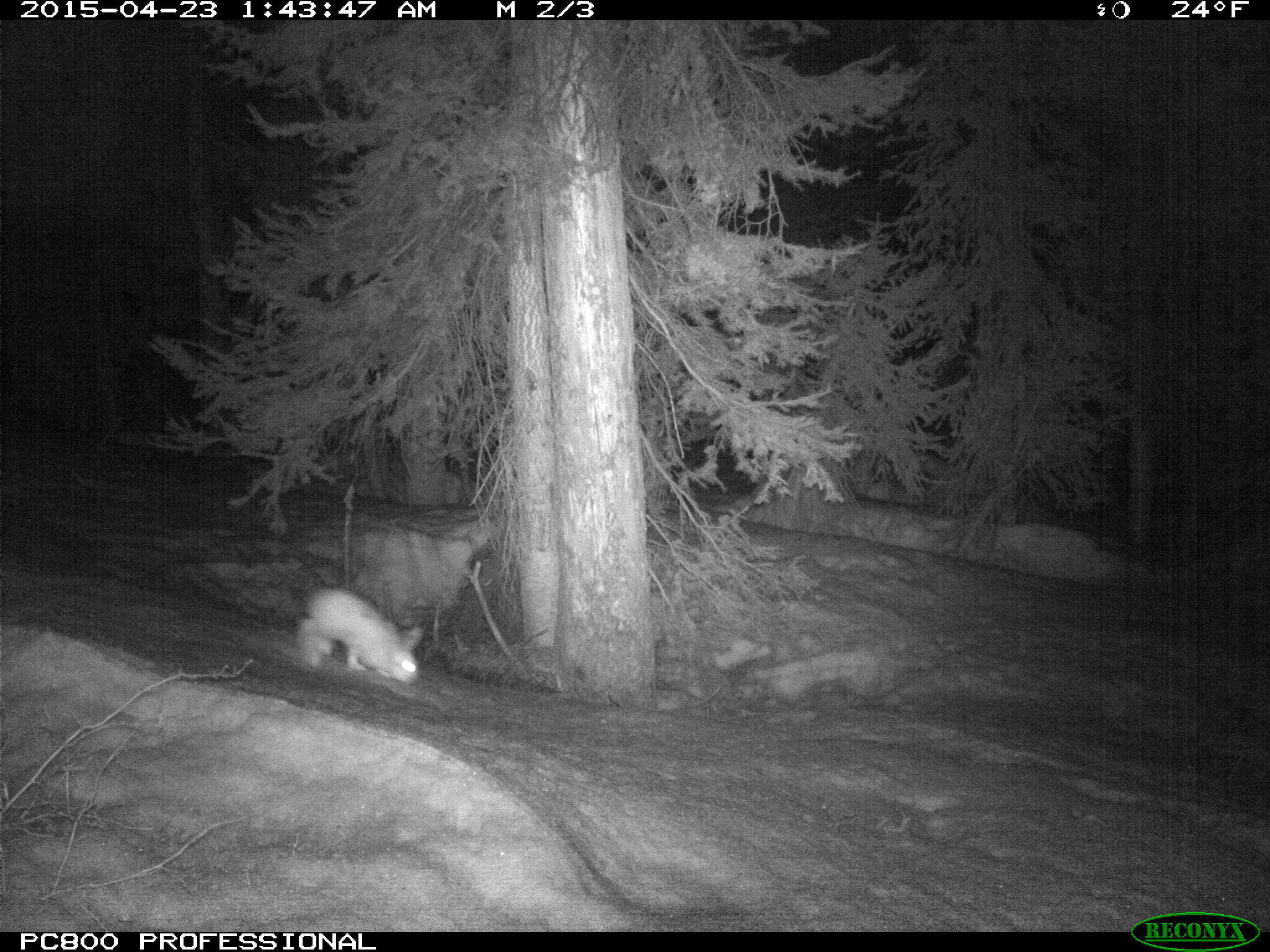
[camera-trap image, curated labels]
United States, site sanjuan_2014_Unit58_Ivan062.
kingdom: Animalia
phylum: Chordata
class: Mammalia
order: Lagomorpha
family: Leporidae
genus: Lepus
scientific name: Lepus americanus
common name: snowshoe hare